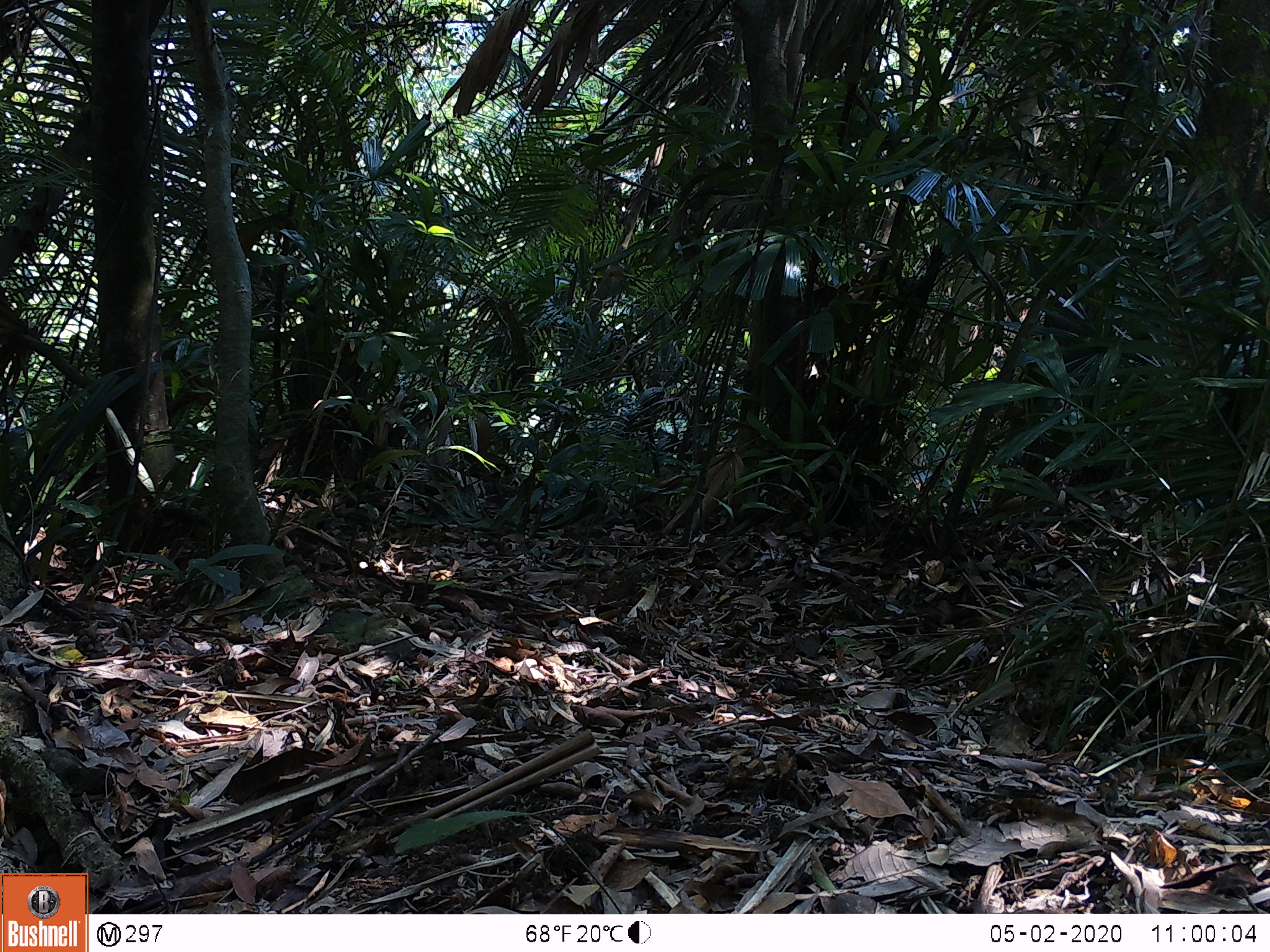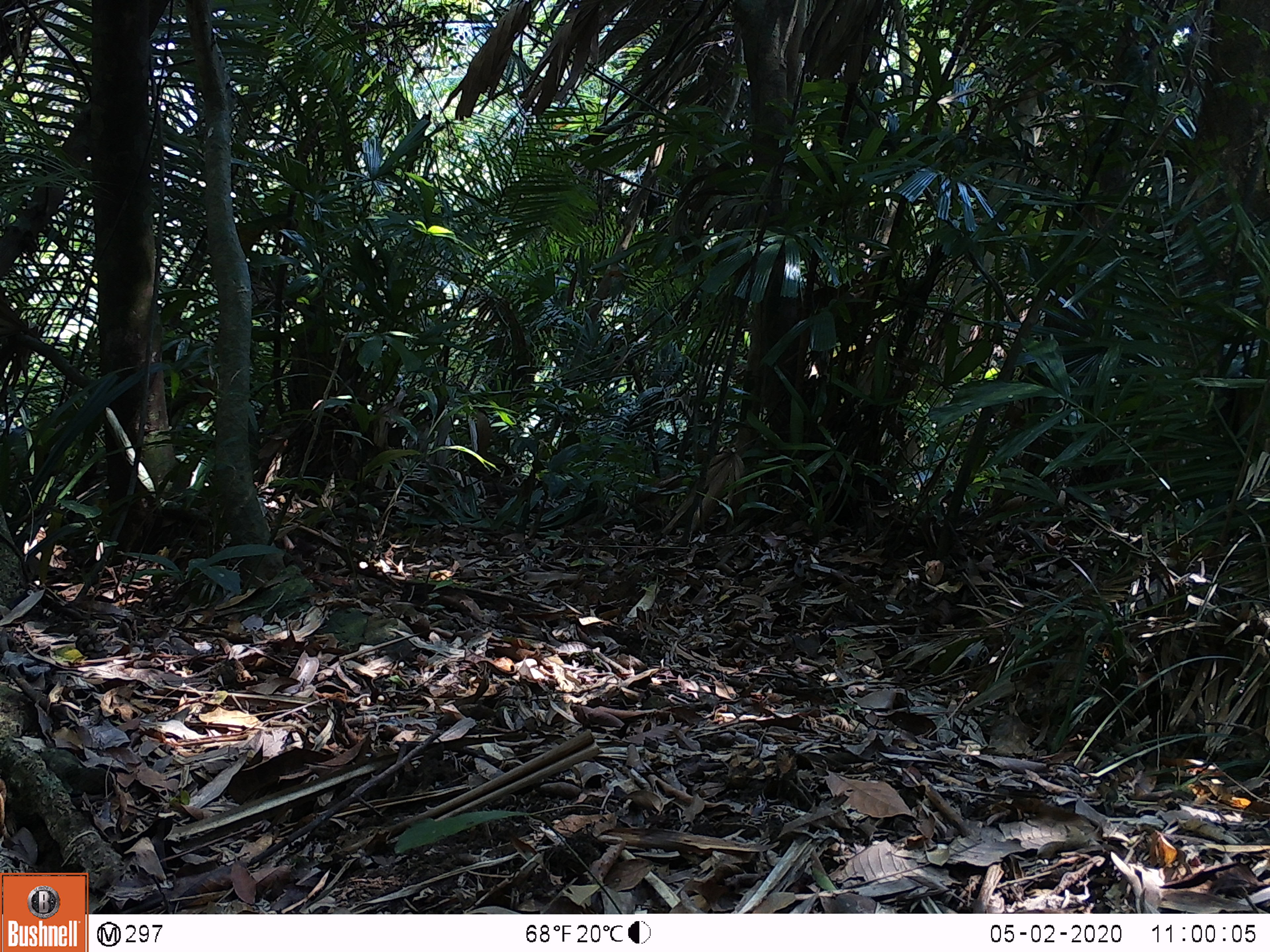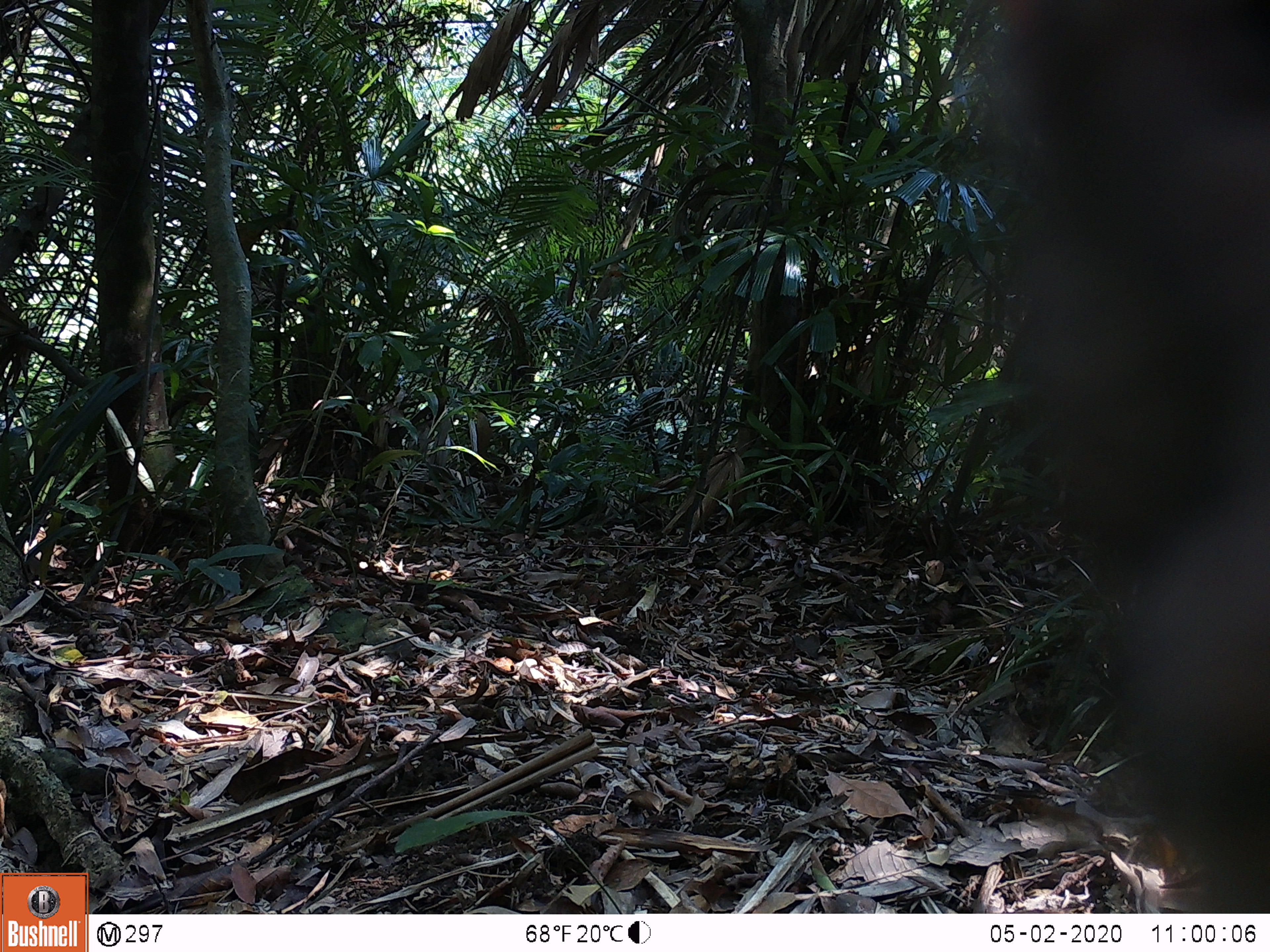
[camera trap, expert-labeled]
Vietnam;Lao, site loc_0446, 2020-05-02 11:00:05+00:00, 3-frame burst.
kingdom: Animalia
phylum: Chordata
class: Mammalia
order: Primates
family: Cercopithecidae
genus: Macaca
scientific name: Macaca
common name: macaques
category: assam or rhesus macaque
Assam or rhesus macaque (macaques) (Macaca). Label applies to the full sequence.